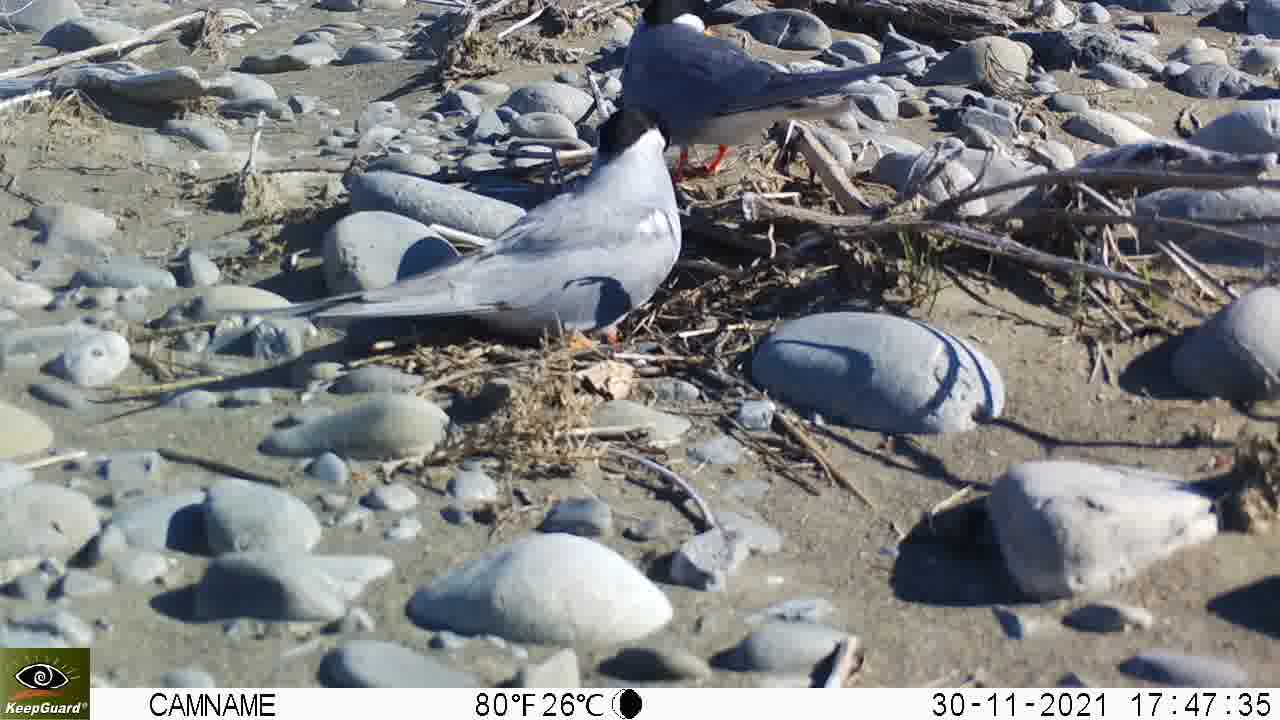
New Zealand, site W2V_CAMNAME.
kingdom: Animalia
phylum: Chordata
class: Aves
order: Charadriiformes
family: Laridae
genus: Chlidonias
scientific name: Chlidonias albostriatus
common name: black-fronted tern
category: black fronted tern